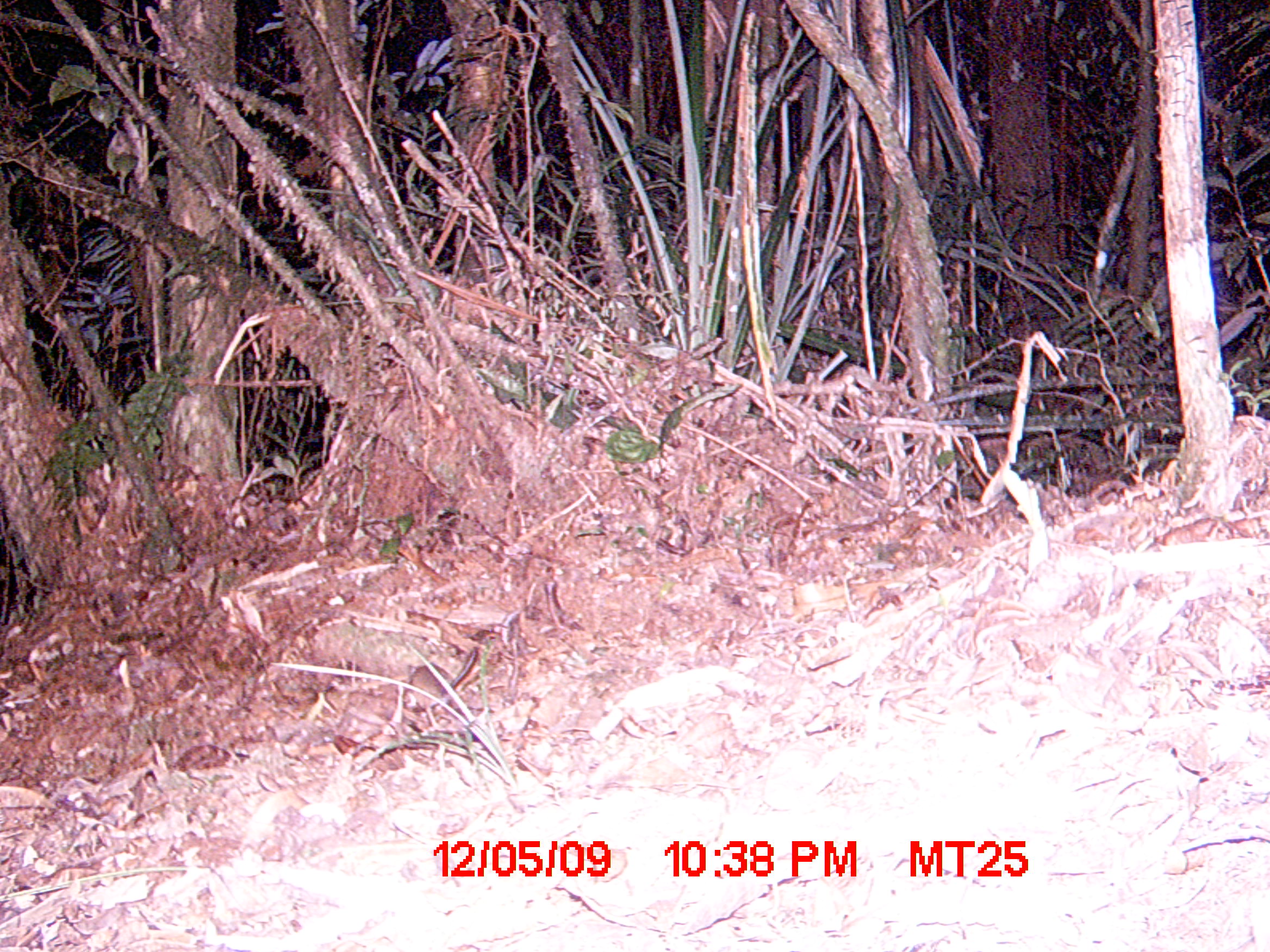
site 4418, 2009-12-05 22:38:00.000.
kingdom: Animalia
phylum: Chordata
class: Mammalia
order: Rodentia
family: Nesomyidae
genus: Eliurus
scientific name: Eliurus penicillatus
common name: white-tipped tufted-tailed rat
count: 1